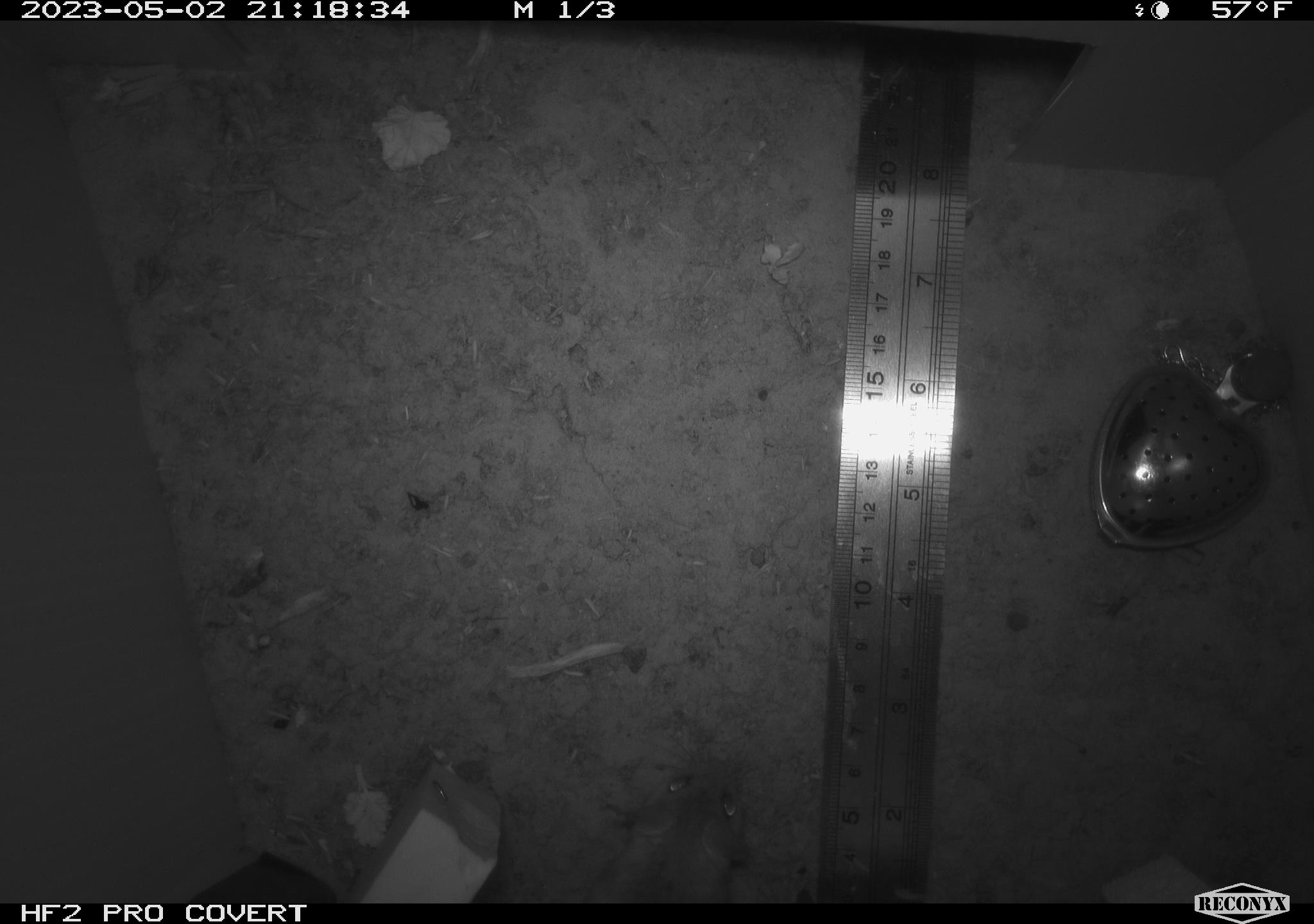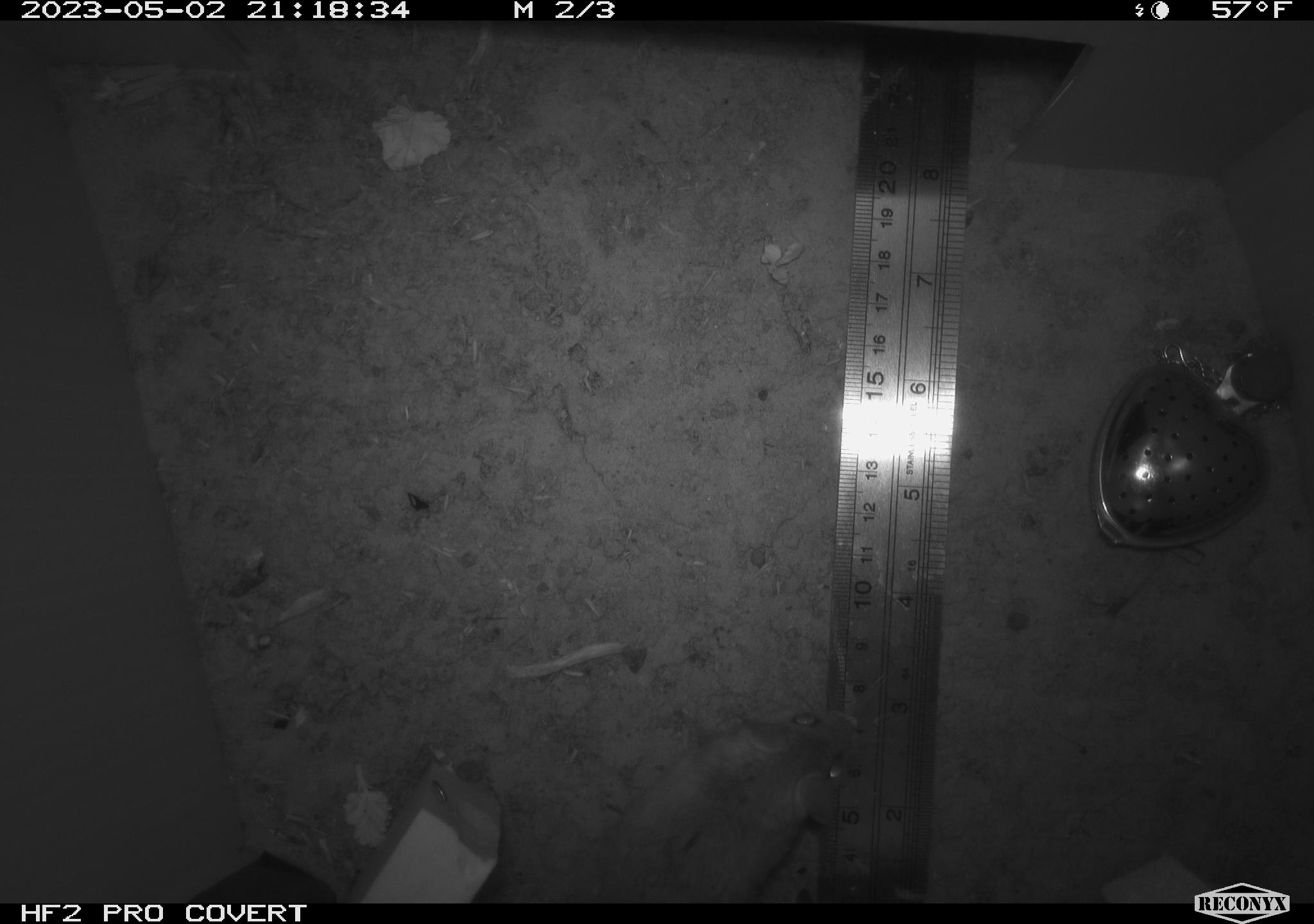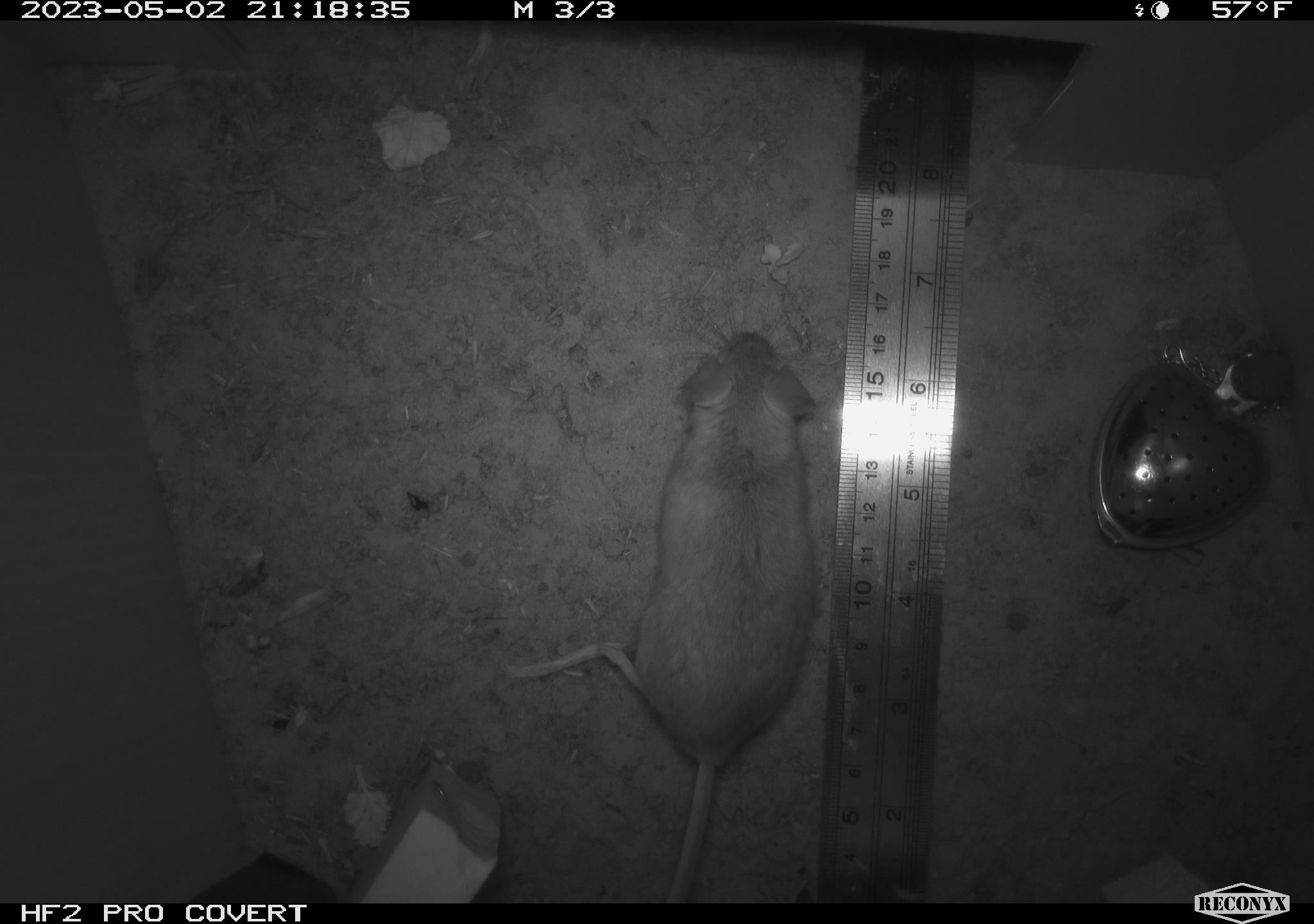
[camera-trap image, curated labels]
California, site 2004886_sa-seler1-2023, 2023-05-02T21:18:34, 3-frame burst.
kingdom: Animalia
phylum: Chordata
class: Mammalia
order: Rodentia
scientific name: Rodentia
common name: mouse species